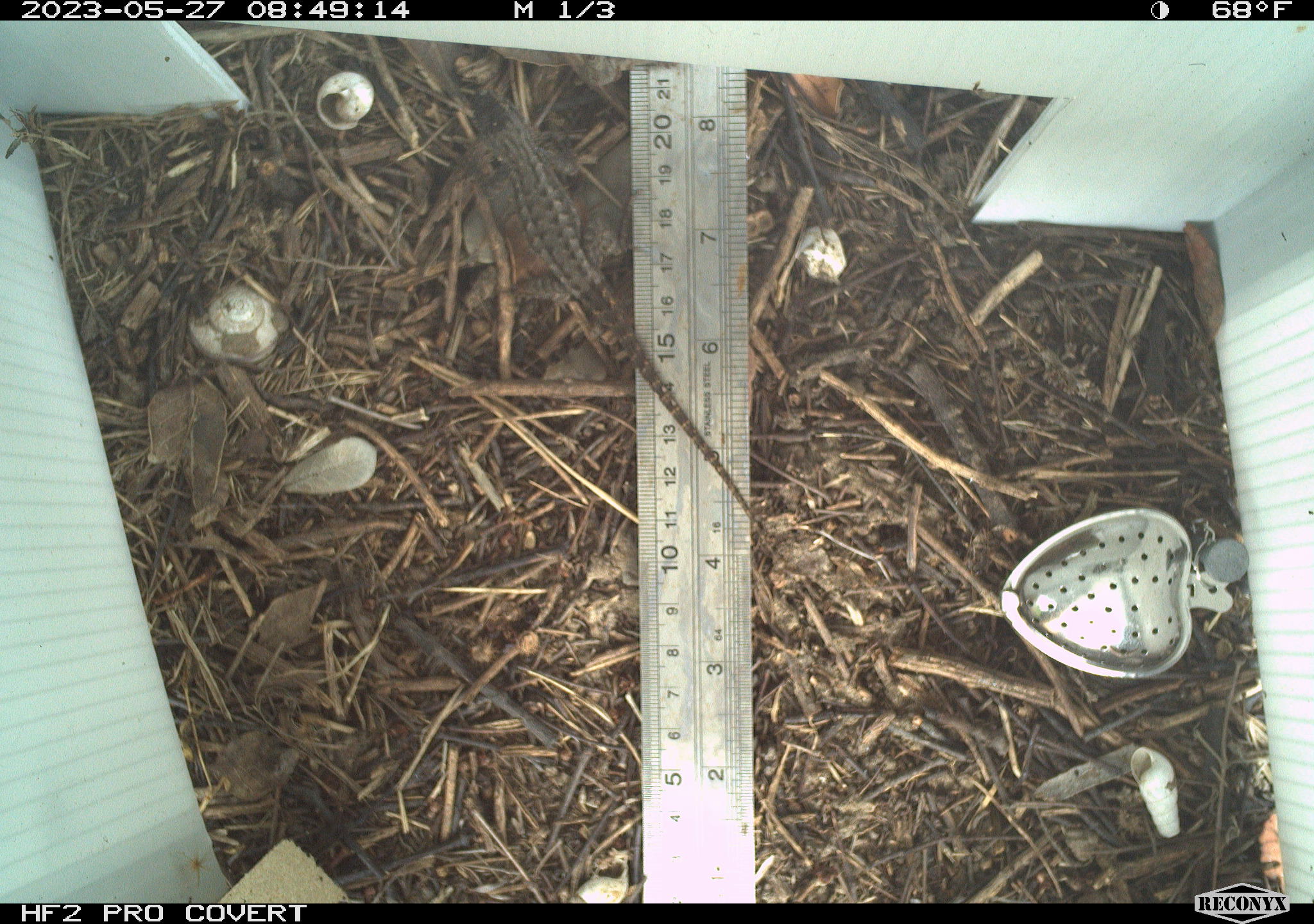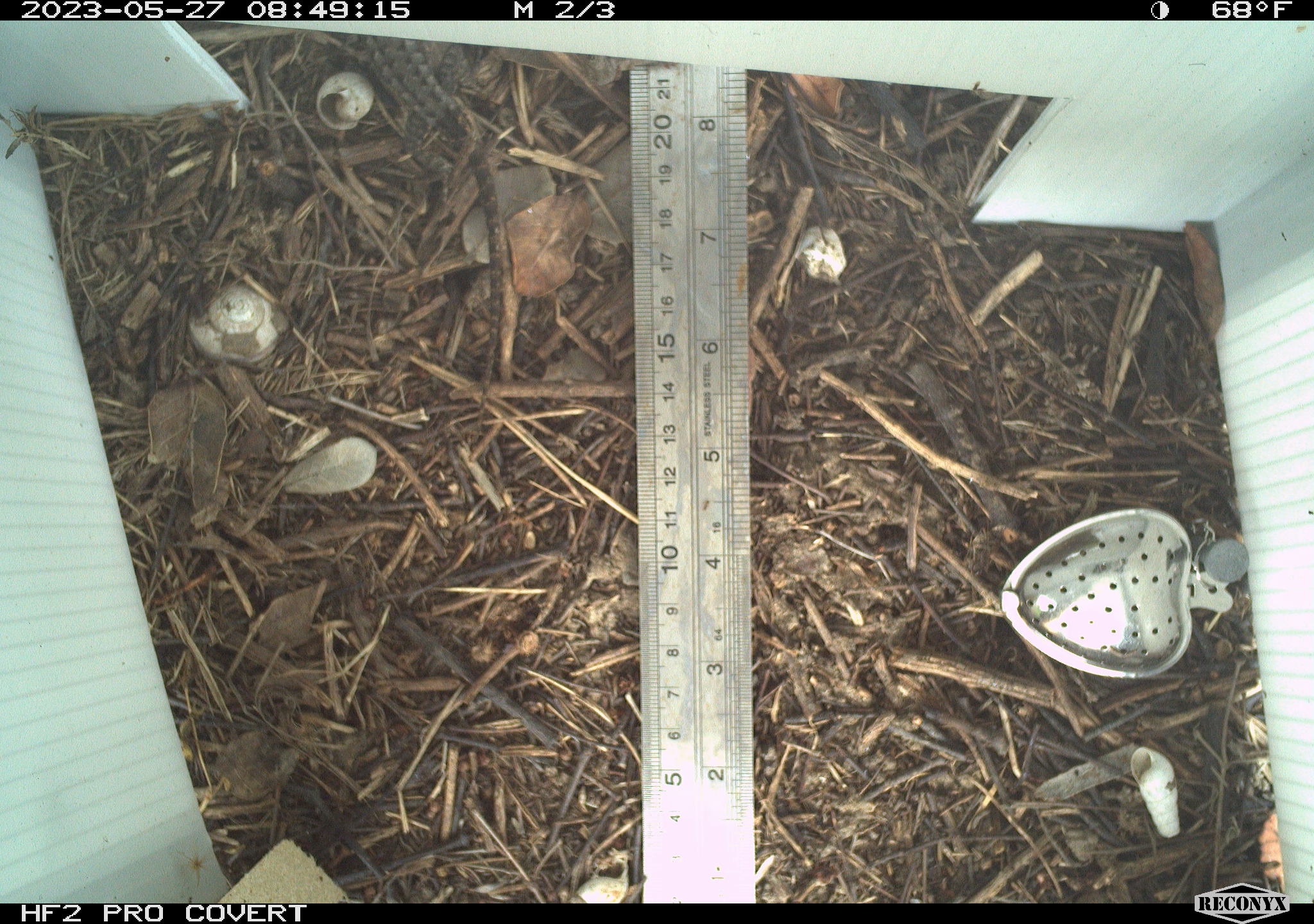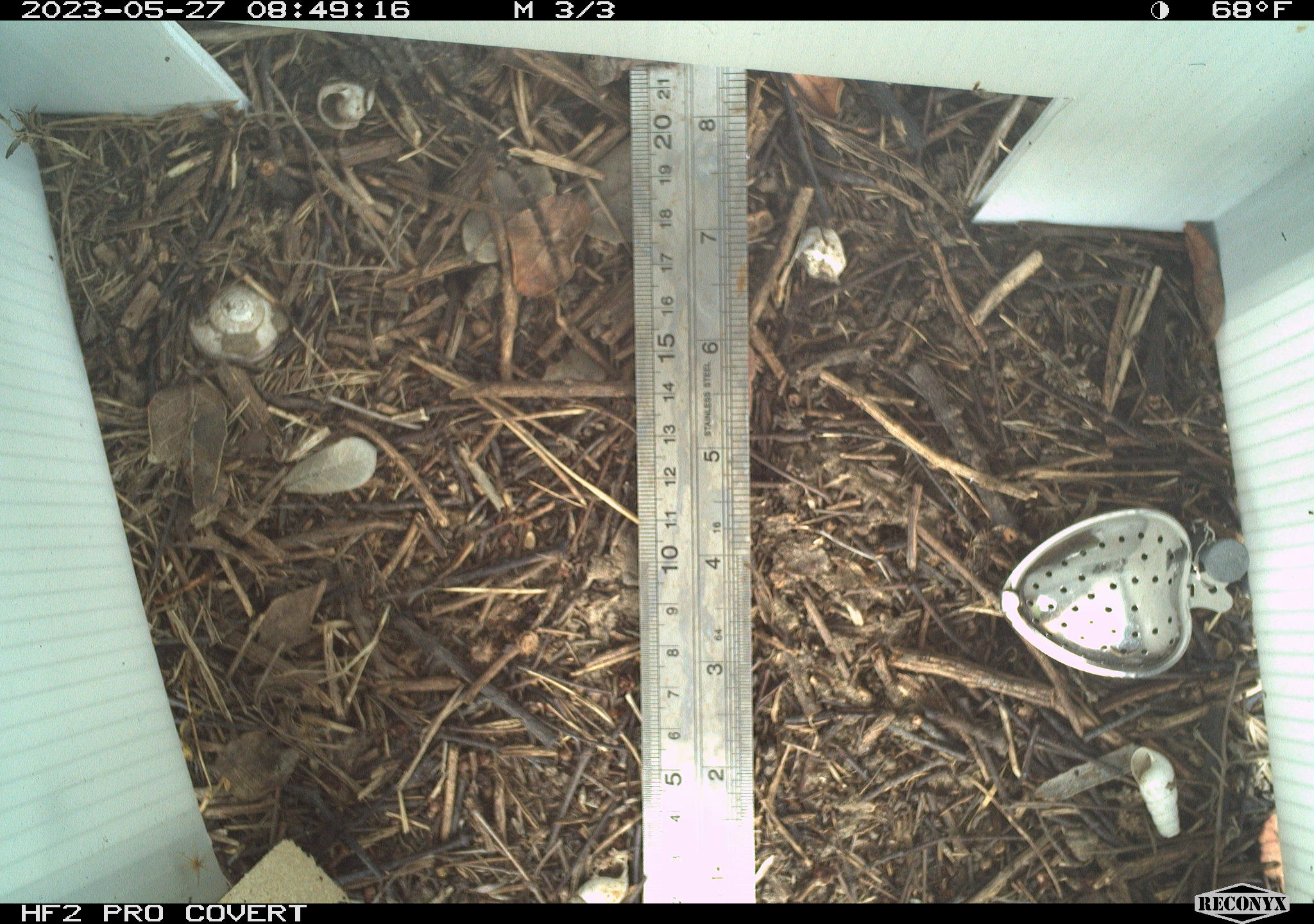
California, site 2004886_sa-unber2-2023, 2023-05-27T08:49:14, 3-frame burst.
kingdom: Animalia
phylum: Chordata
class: Reptilia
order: Squamata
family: Phrynosomatidae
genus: Sceloporus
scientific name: Sceloporus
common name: spiny lizards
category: sceloporus species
Sceloporus species (spiny lizards) (Sceloporus).